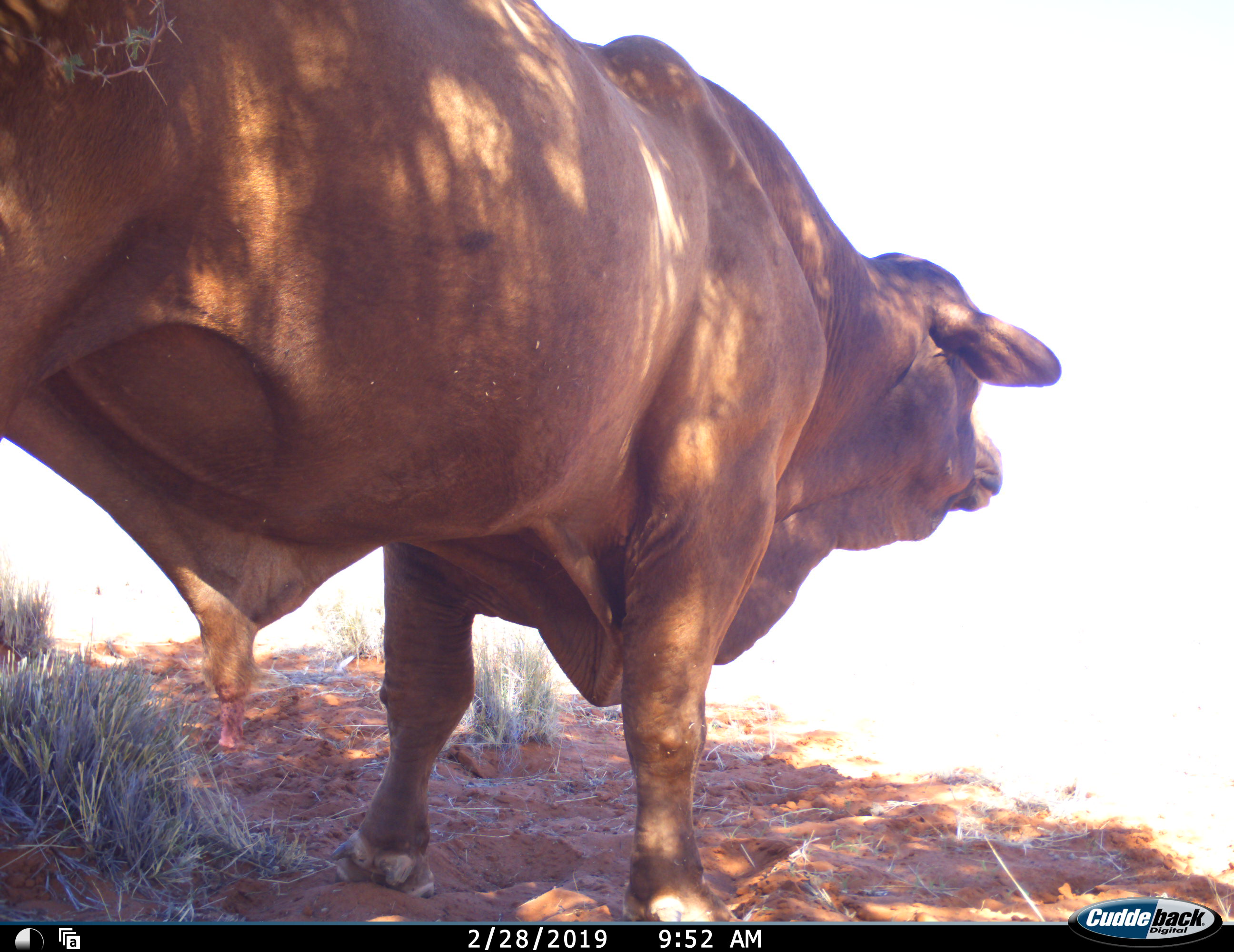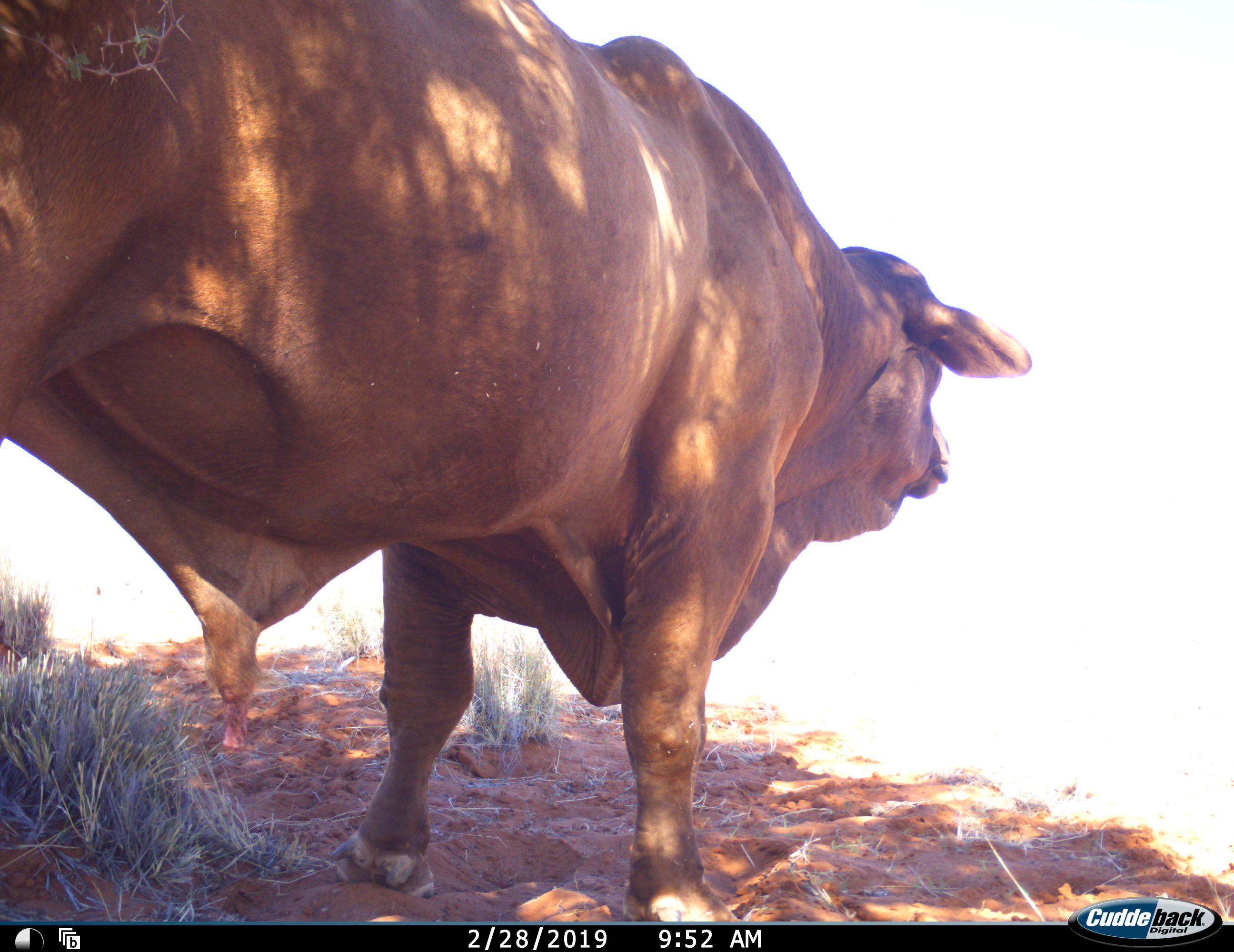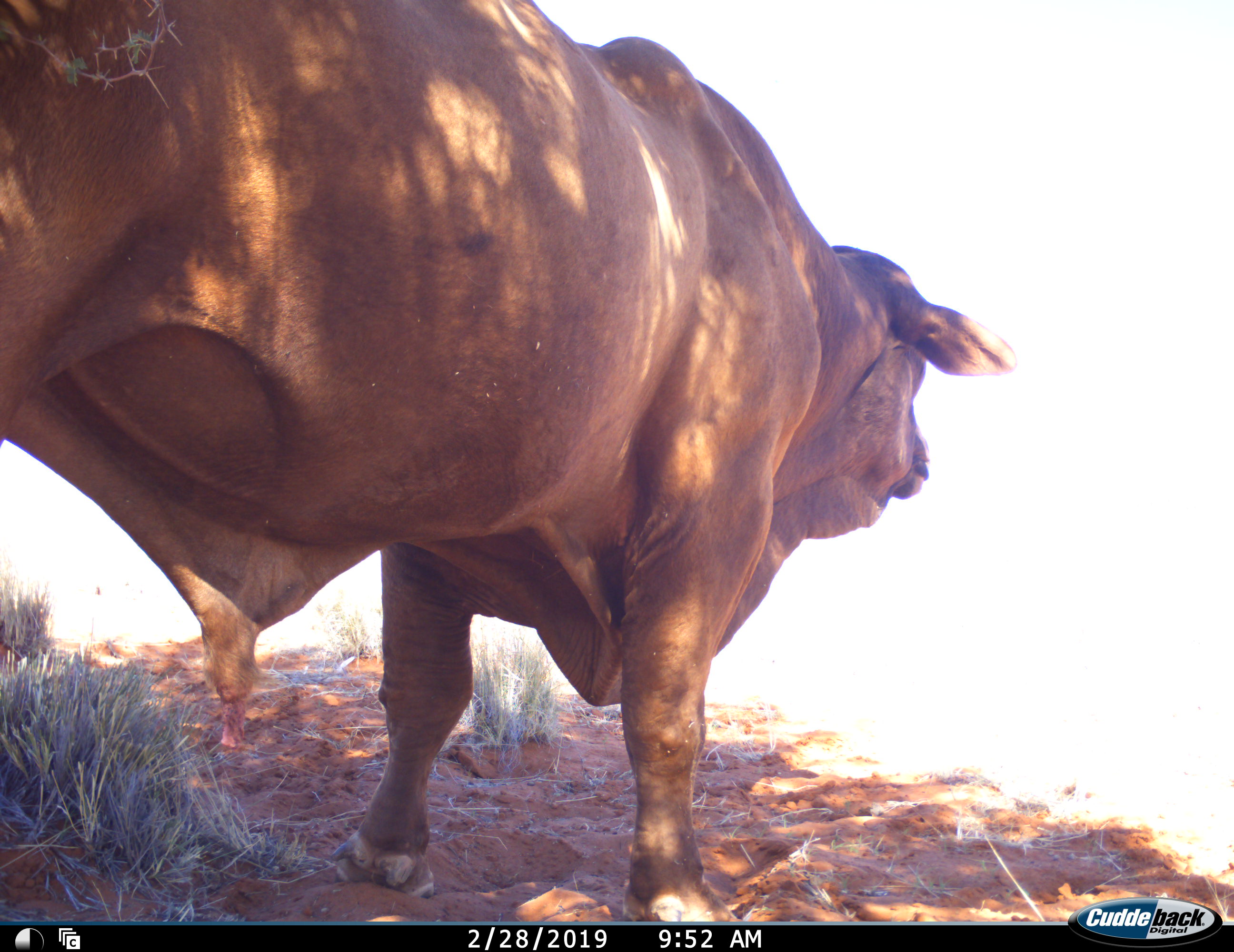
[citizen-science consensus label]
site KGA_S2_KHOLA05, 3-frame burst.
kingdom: Animalia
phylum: Chordata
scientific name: Vertebrata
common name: domestic animal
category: domesticanimal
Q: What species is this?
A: Domesticanimal (domestic animal) (Vertebrata).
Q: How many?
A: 1.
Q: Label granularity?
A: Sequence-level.